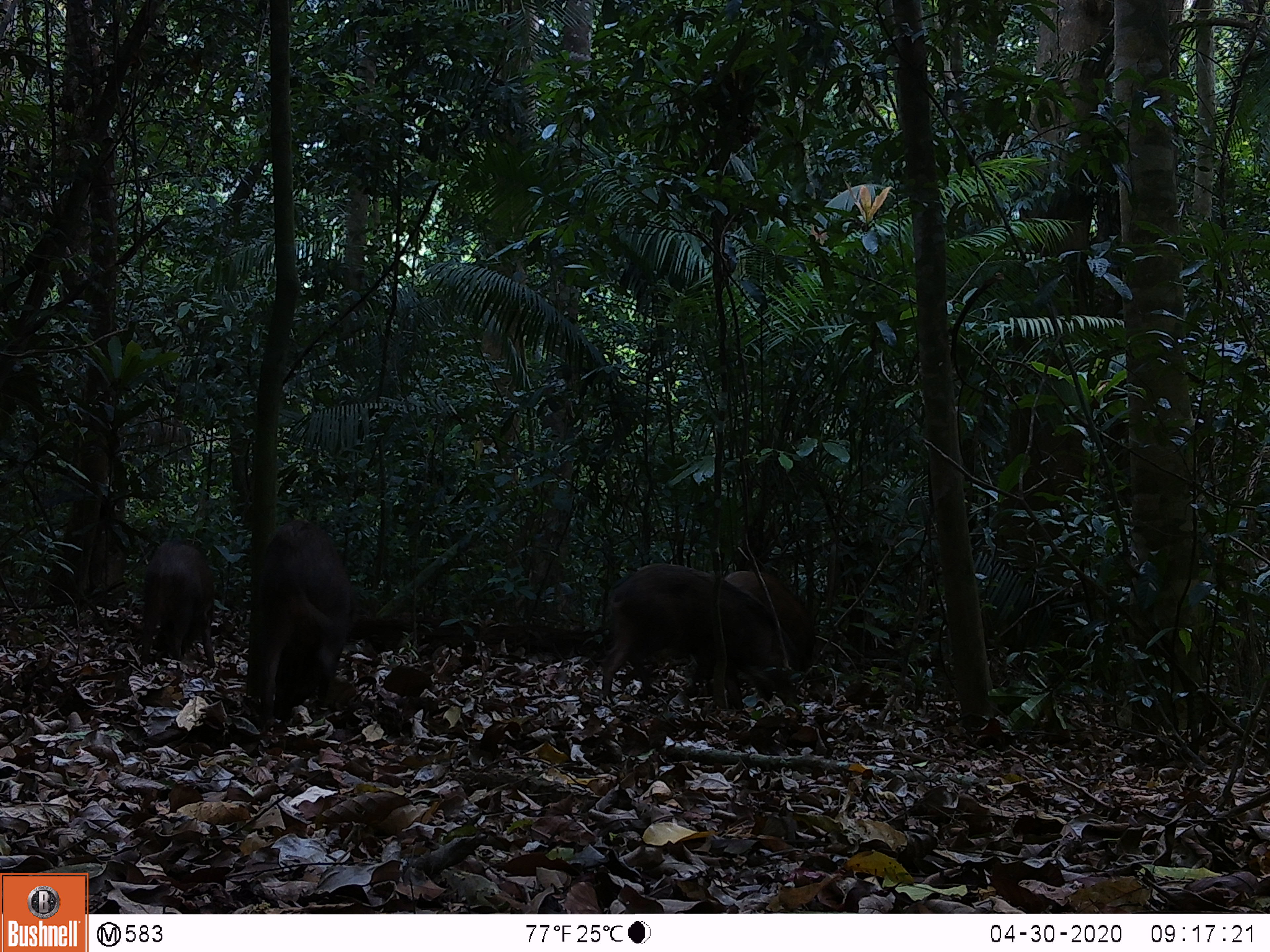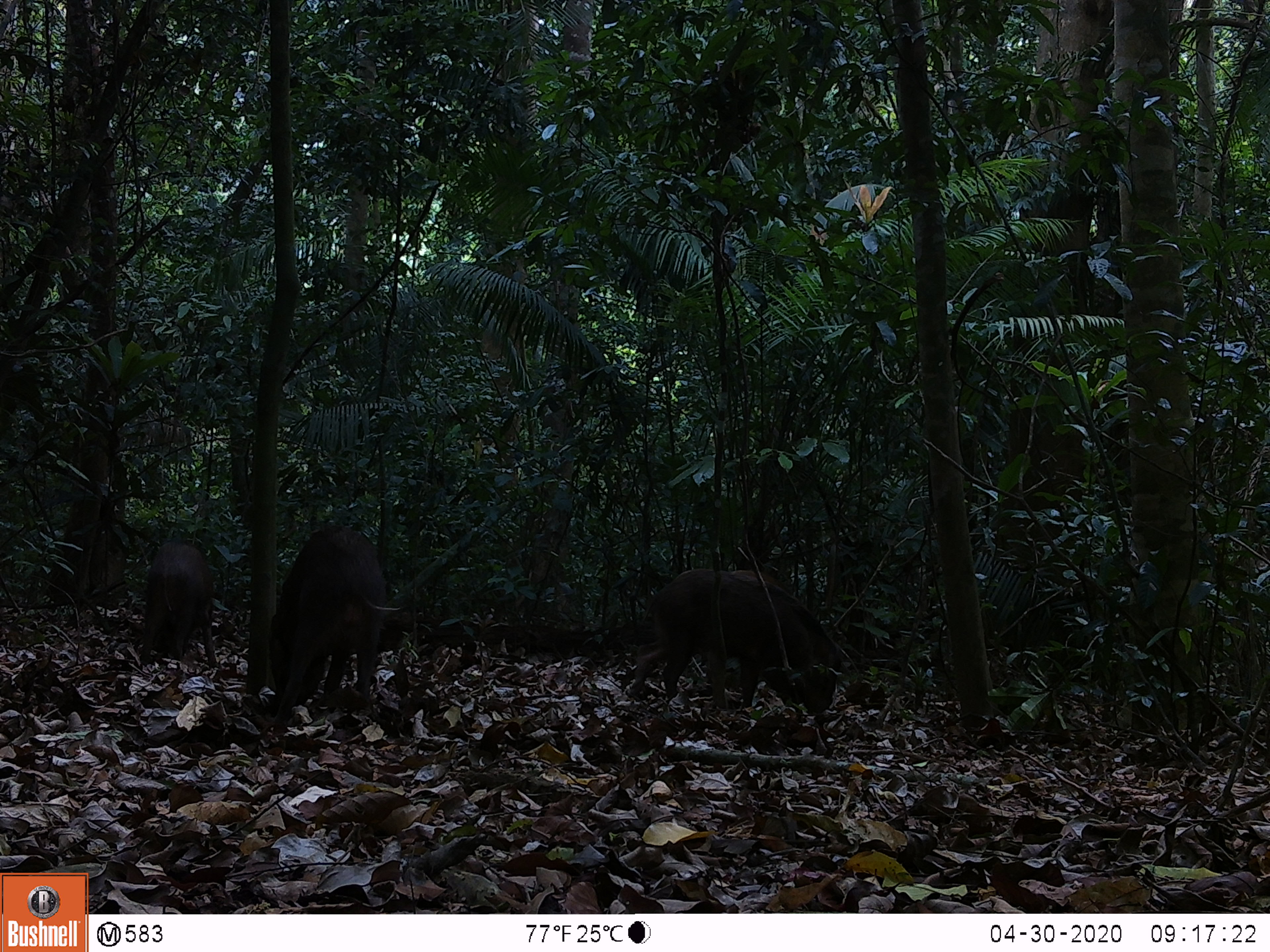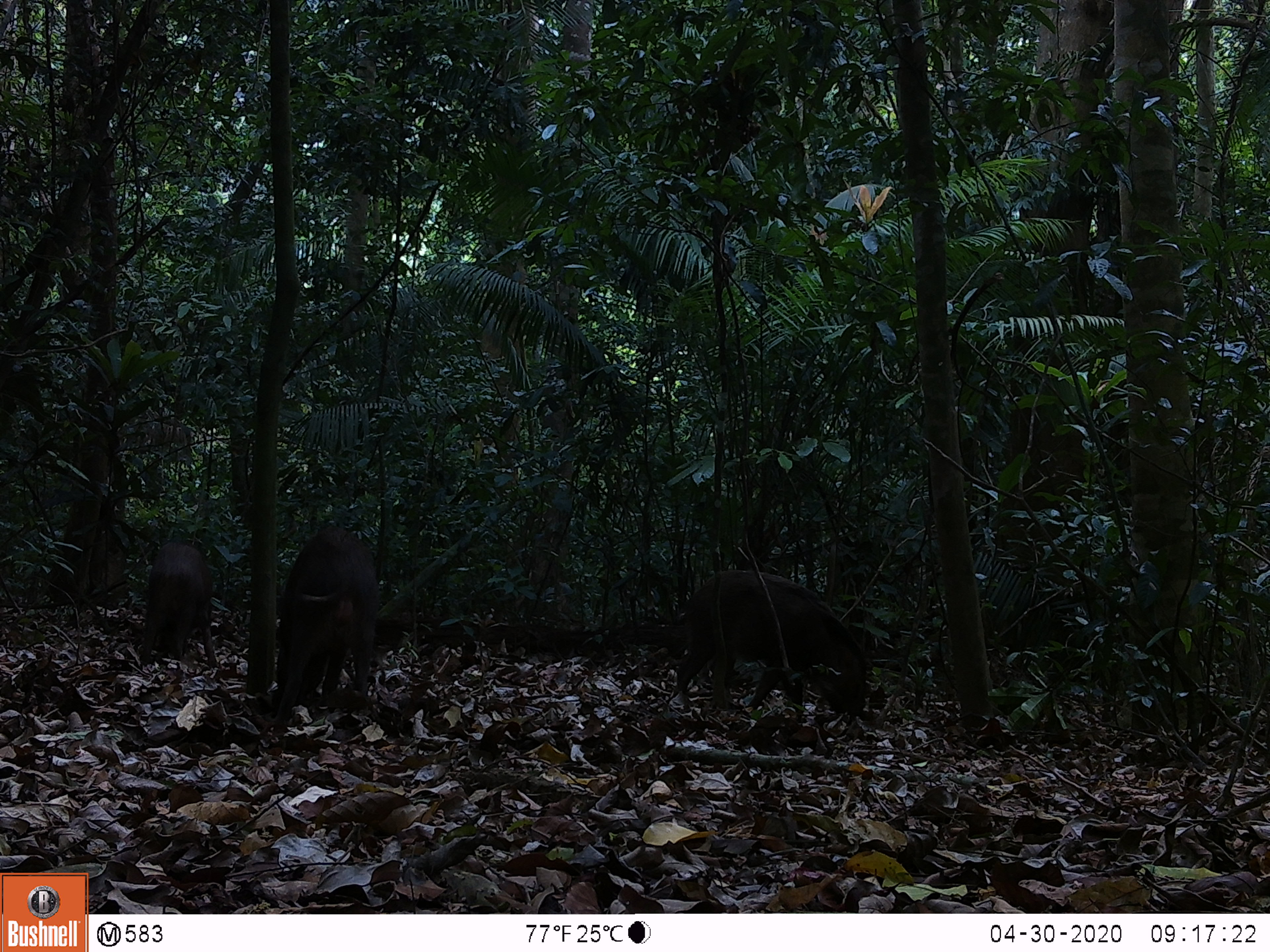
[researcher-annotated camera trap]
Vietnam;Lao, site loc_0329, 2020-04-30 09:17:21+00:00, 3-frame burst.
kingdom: Animalia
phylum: Chordata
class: Mammalia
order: Artiodactyla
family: Suidae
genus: Sus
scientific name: Sus scrofa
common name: eurasian wild pig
Eurasian wild pig (Sus scrofa). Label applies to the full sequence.